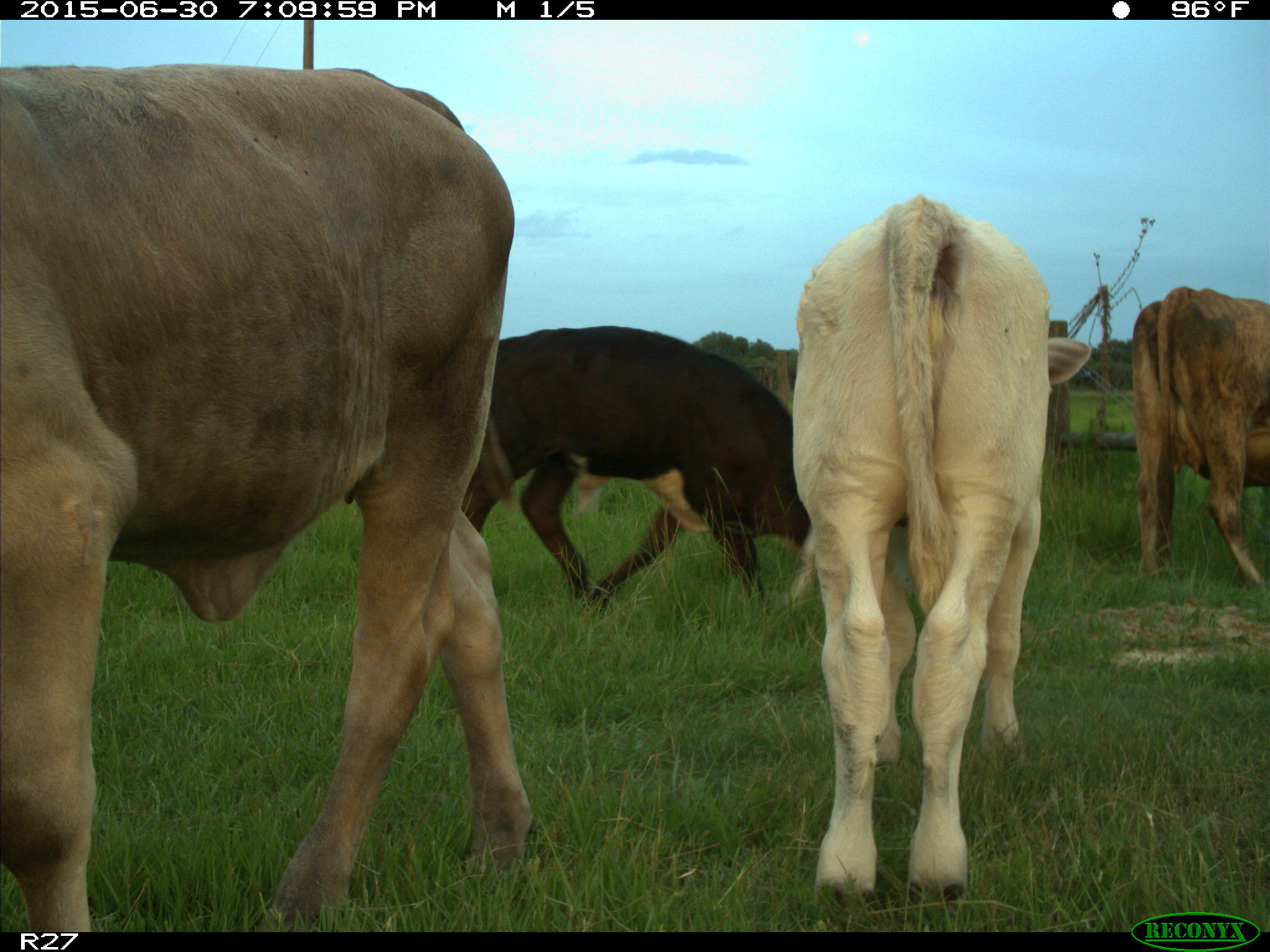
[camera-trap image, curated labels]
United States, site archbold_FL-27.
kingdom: Animalia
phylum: Chordata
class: Mammalia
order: Artiodactyla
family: Bovidae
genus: Bos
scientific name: Bos taurus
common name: domestic cow